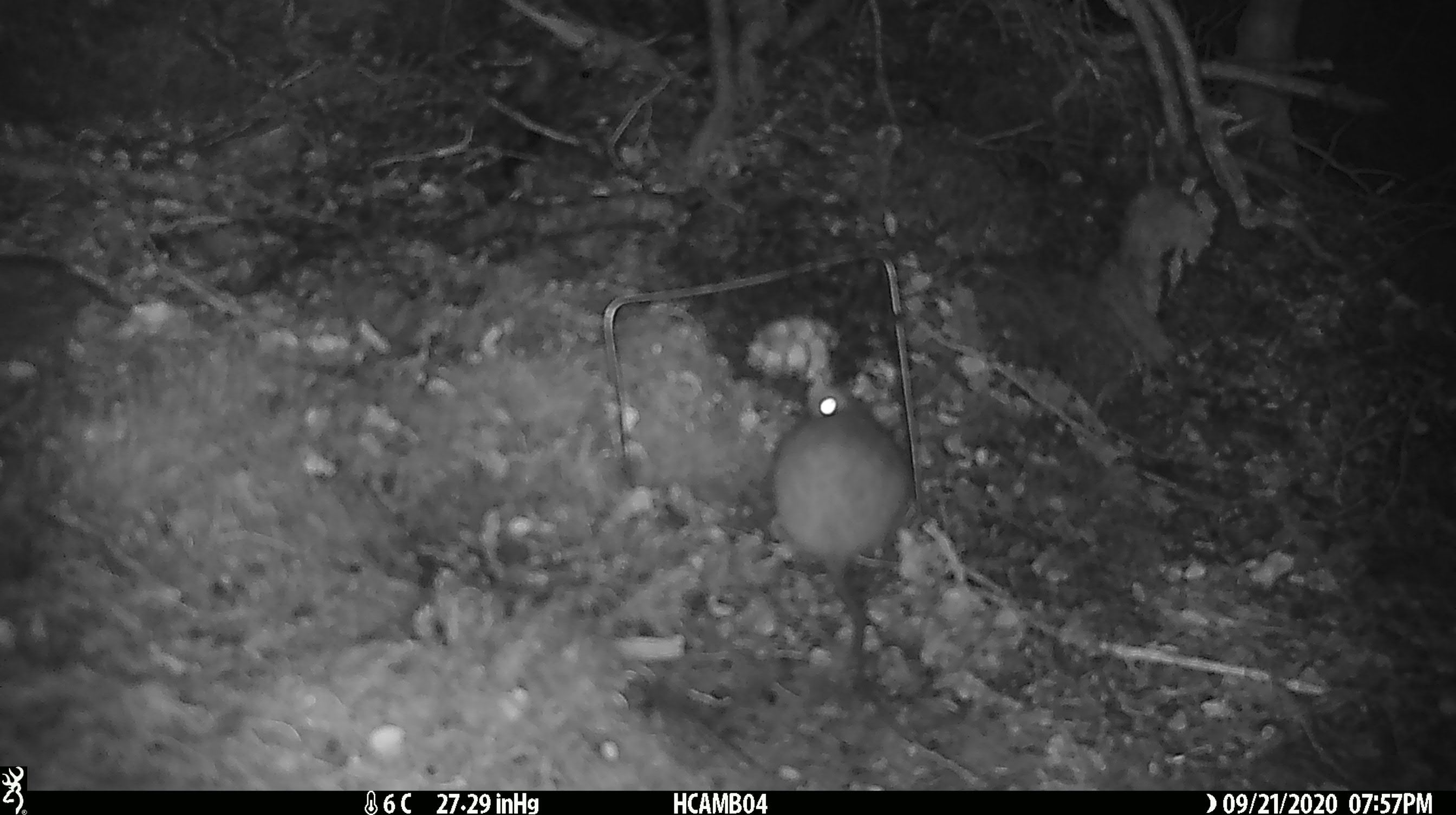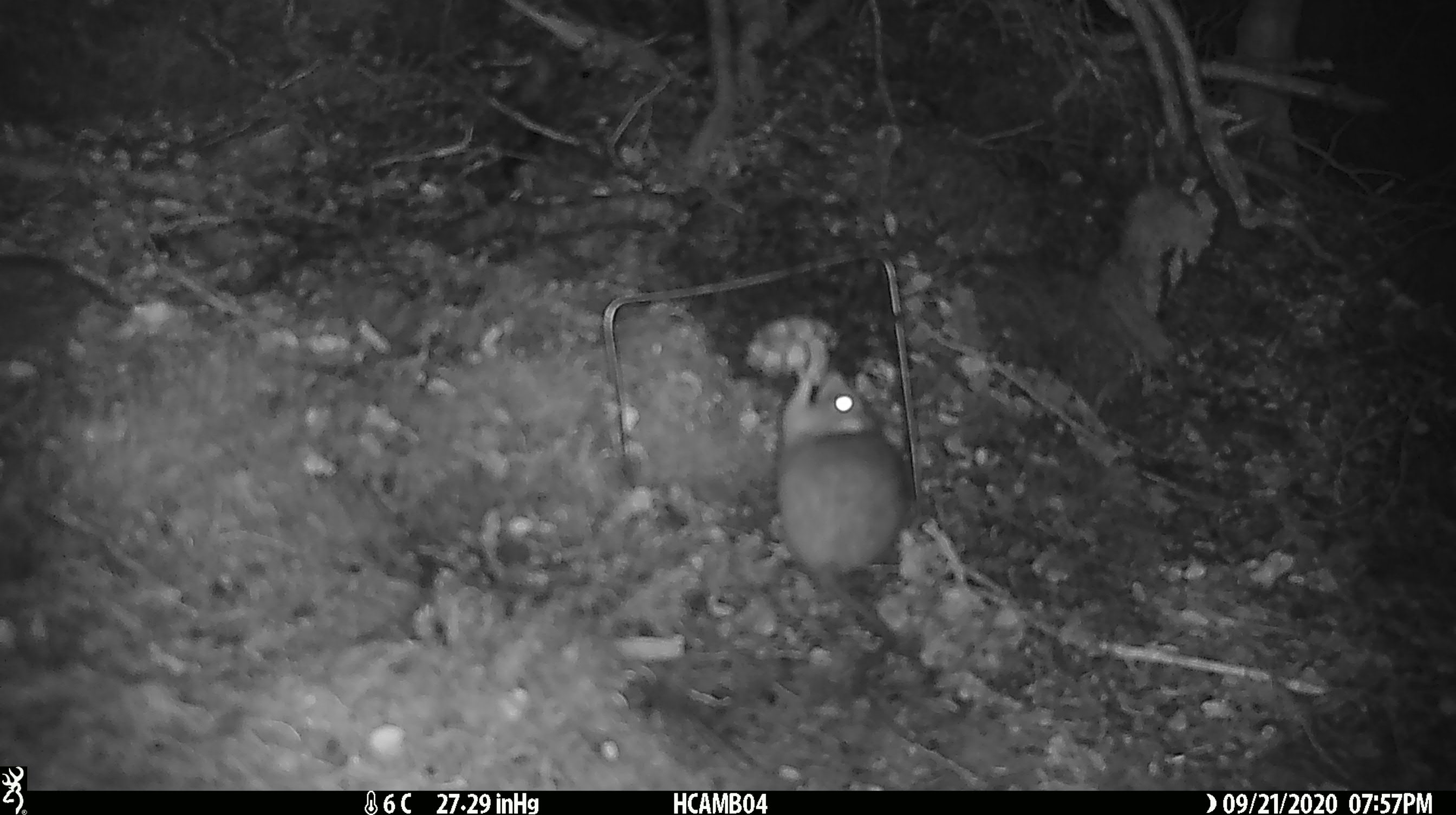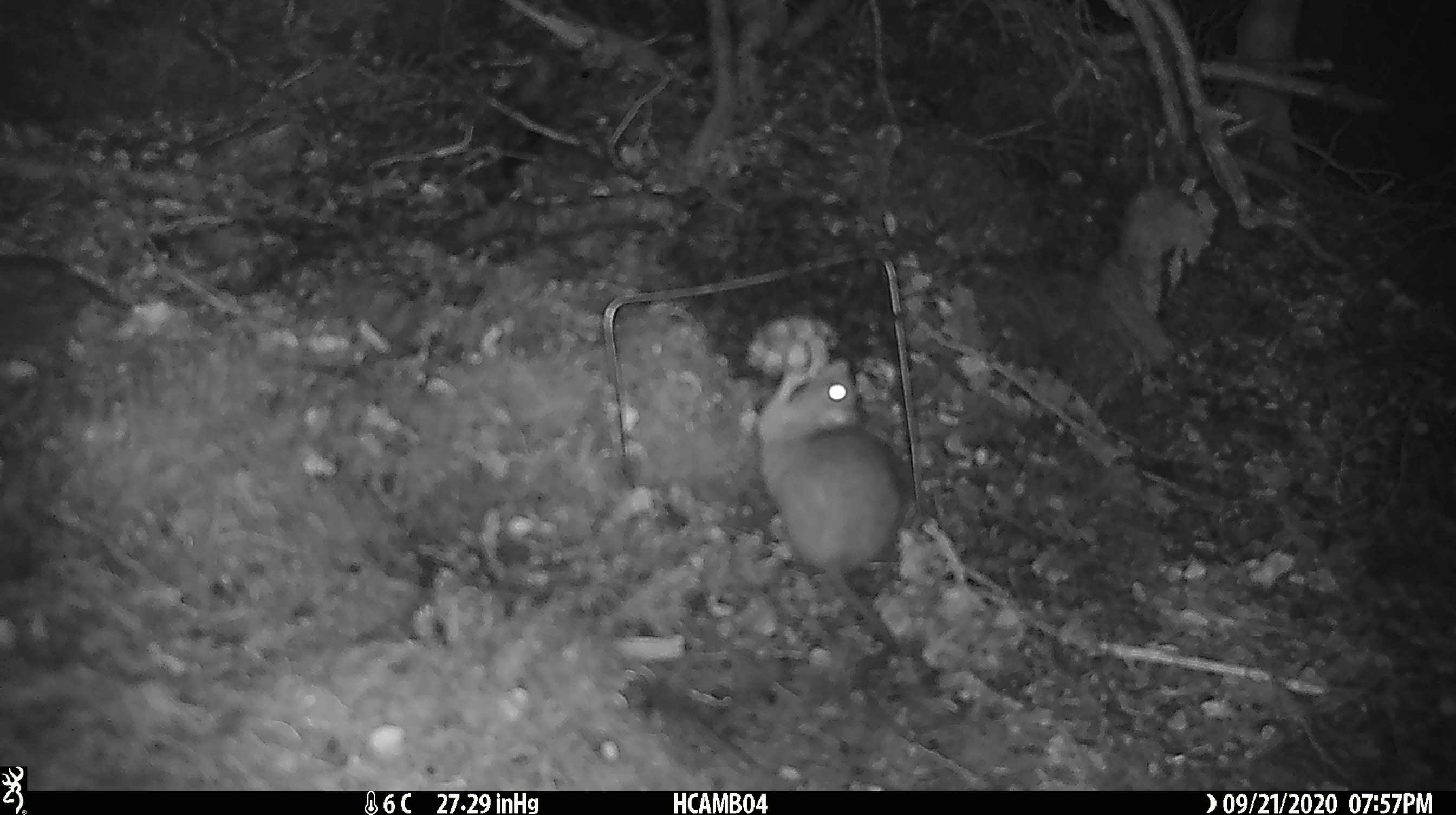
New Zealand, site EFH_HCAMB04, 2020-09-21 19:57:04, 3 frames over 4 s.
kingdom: Animalia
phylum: Chordata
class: Mammalia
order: Rodentia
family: Muridae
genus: Rattus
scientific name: Rattus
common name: rat